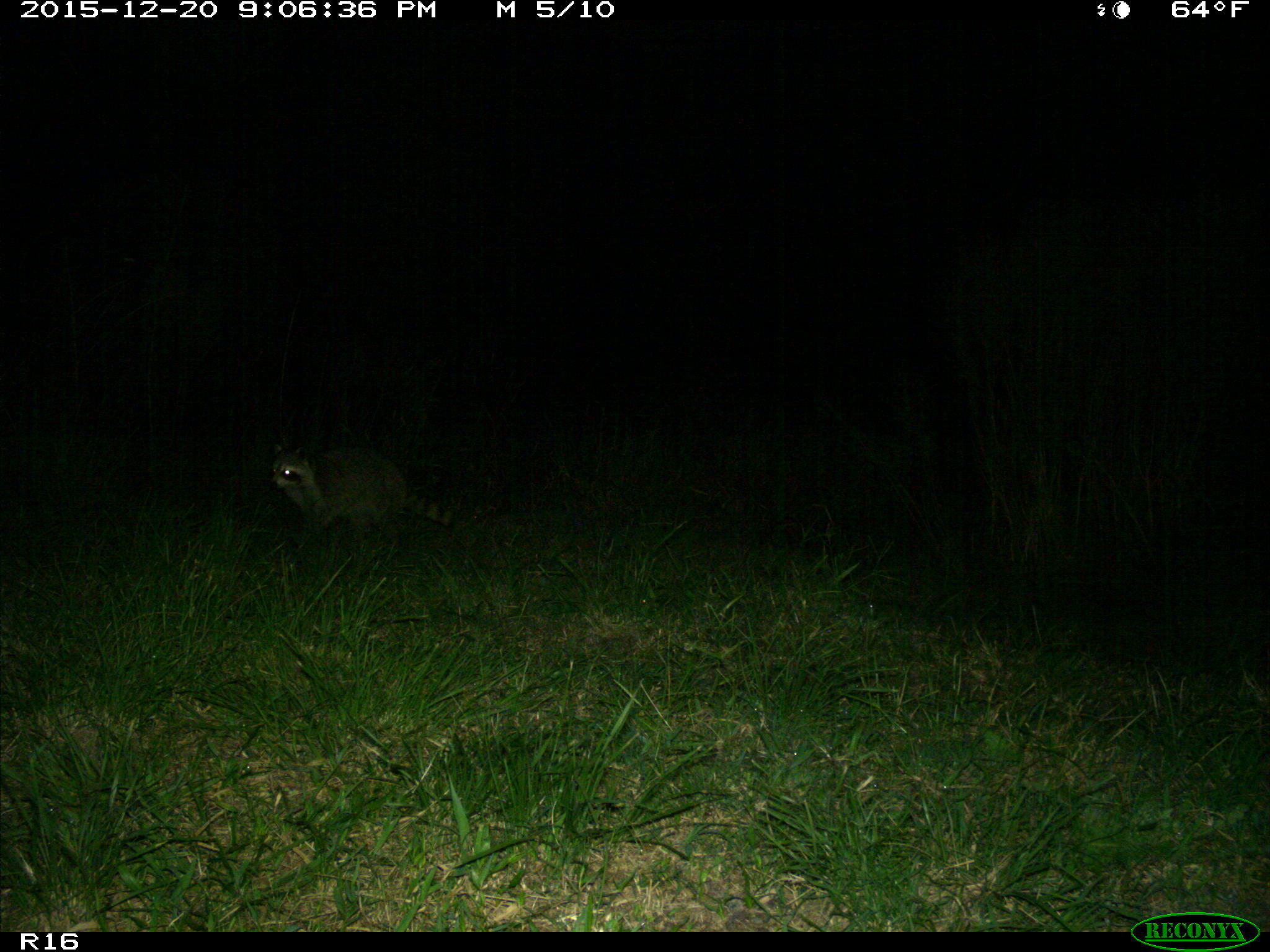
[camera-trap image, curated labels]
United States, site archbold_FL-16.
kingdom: Animalia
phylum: Chordata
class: Mammalia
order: Carnivora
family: Procyonidae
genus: Procyon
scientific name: Procyon lotor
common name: common raccoon